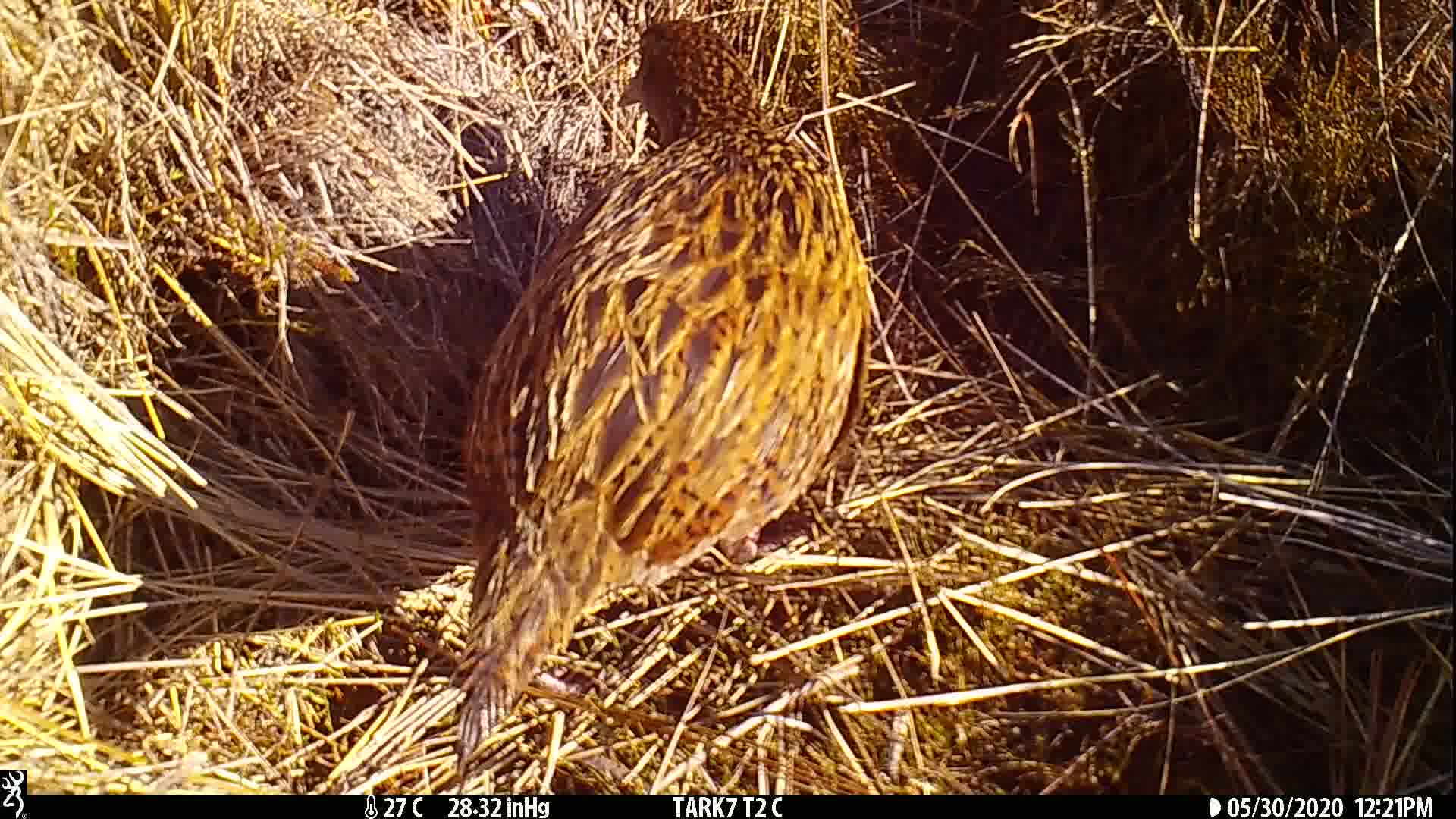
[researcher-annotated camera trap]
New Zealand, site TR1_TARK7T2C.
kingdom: Animalia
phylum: Chordata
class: Aves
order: Gruiformes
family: Rallidae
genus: Gallirallus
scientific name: Gallirallus australis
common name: weka